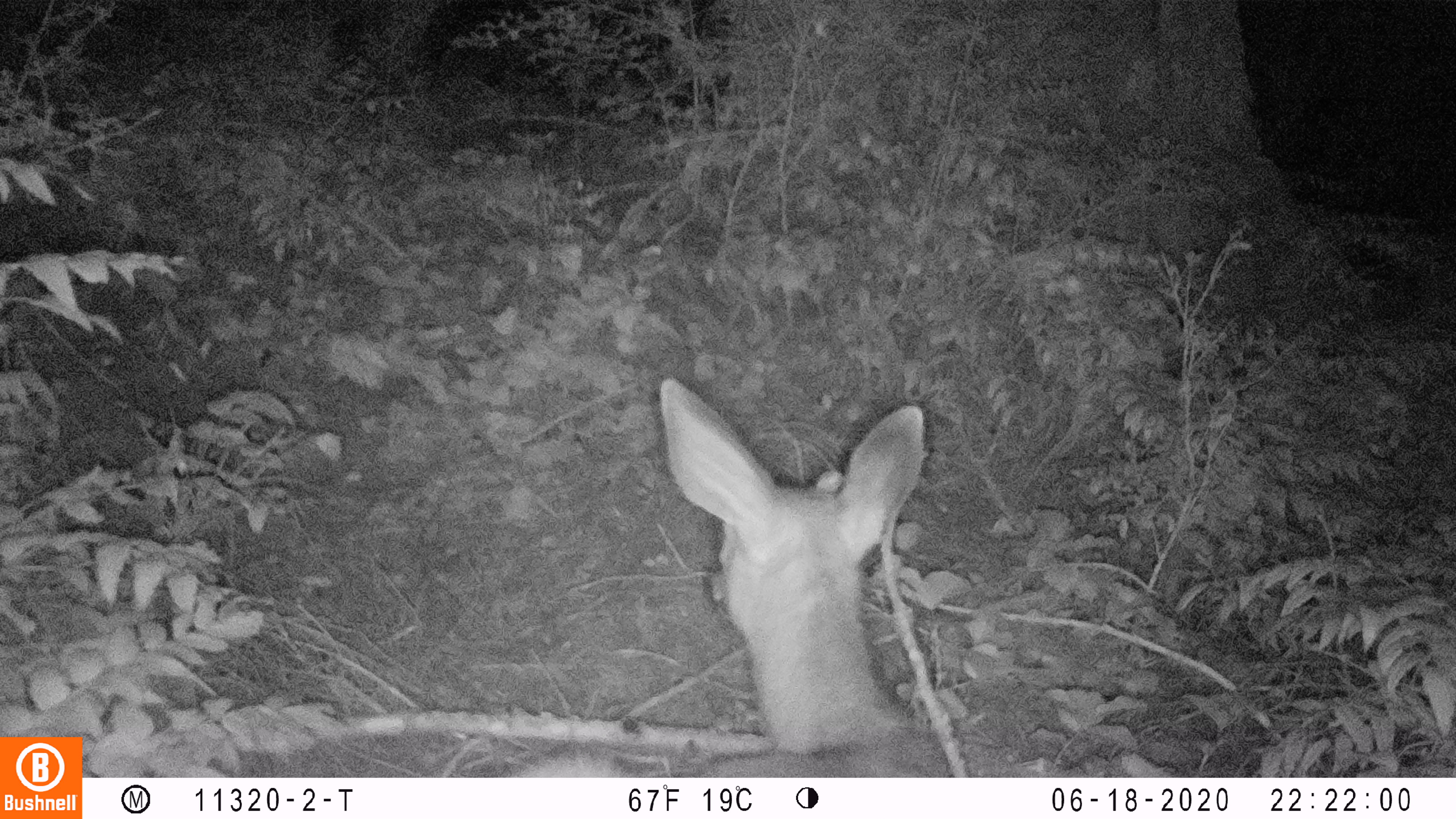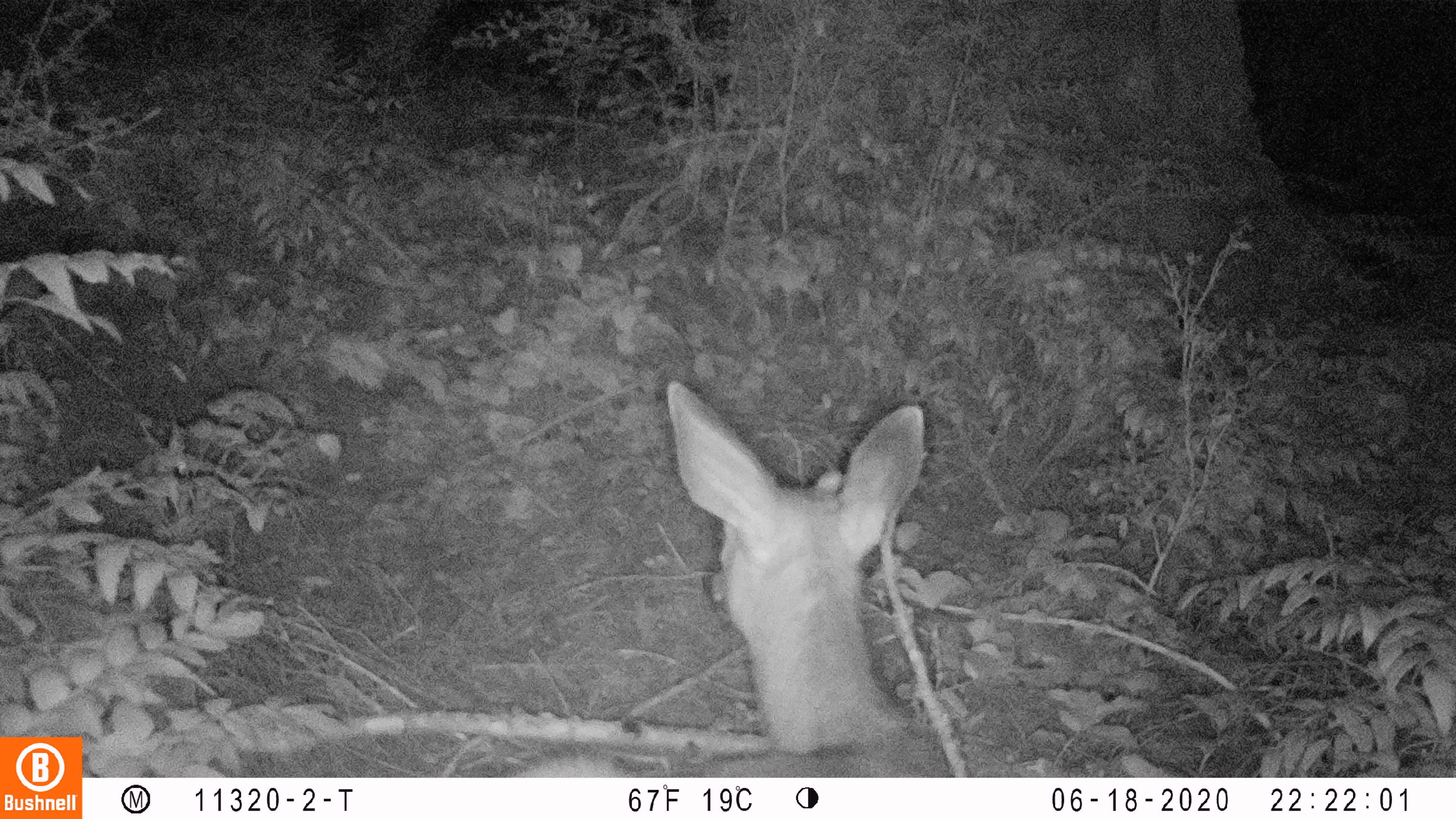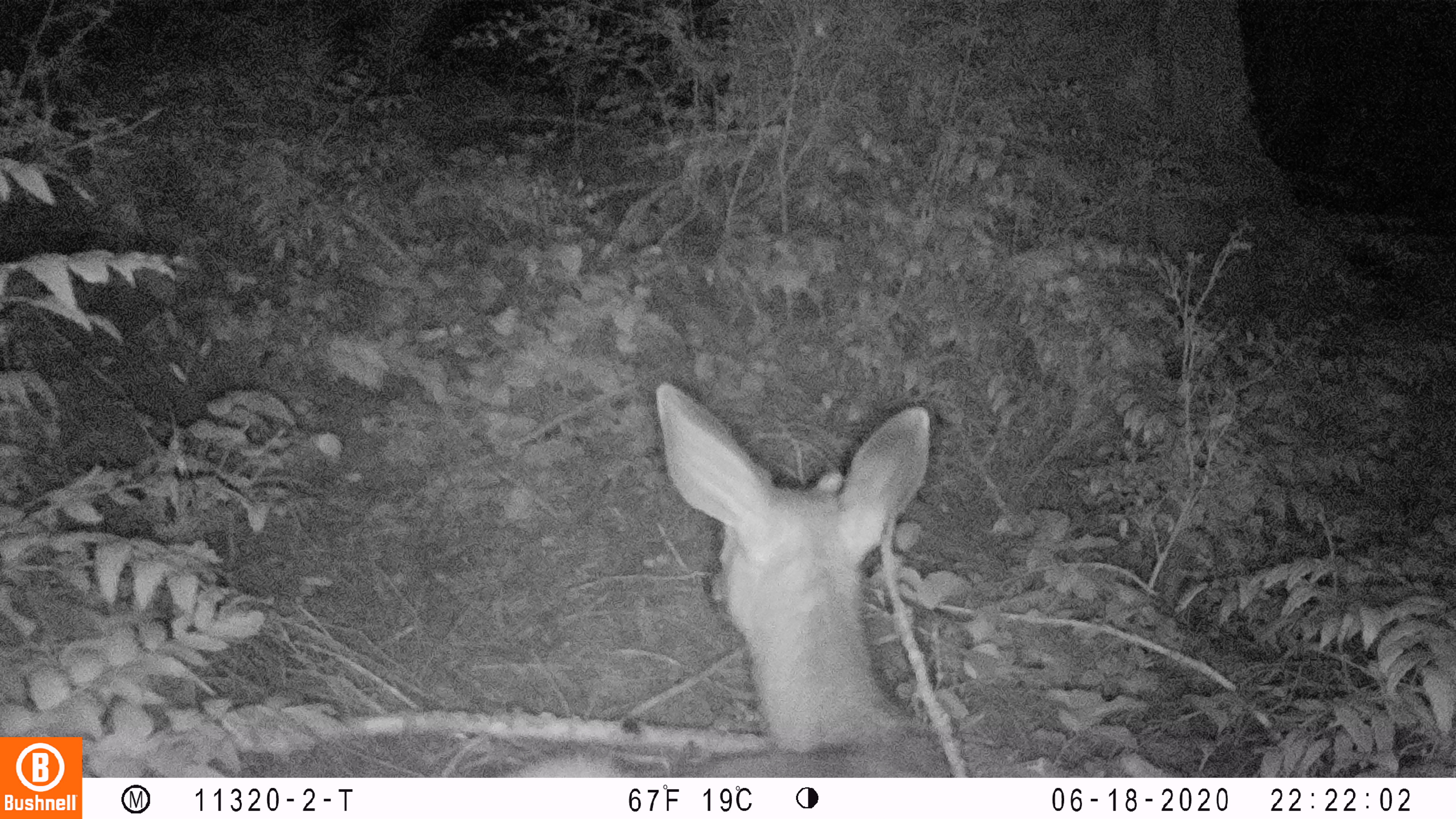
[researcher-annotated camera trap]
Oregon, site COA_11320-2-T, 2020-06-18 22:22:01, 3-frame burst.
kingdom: Animalia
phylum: Chordata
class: Mammalia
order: Artiodactyla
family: Cervidae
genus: Odocoileus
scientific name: Odocoileus hemionus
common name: black-tailed deer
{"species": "black-tailed deer (Odocoileus hemionus)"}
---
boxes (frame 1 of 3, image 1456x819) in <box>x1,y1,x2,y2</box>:
black-tailed deer: <box>493,368,965,770</box>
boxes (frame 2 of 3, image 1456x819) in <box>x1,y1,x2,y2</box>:
black-tailed deer: <box>522,368,962,772</box>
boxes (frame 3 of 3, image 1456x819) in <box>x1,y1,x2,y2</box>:
black-tailed deer: <box>514,368,954,770</box>